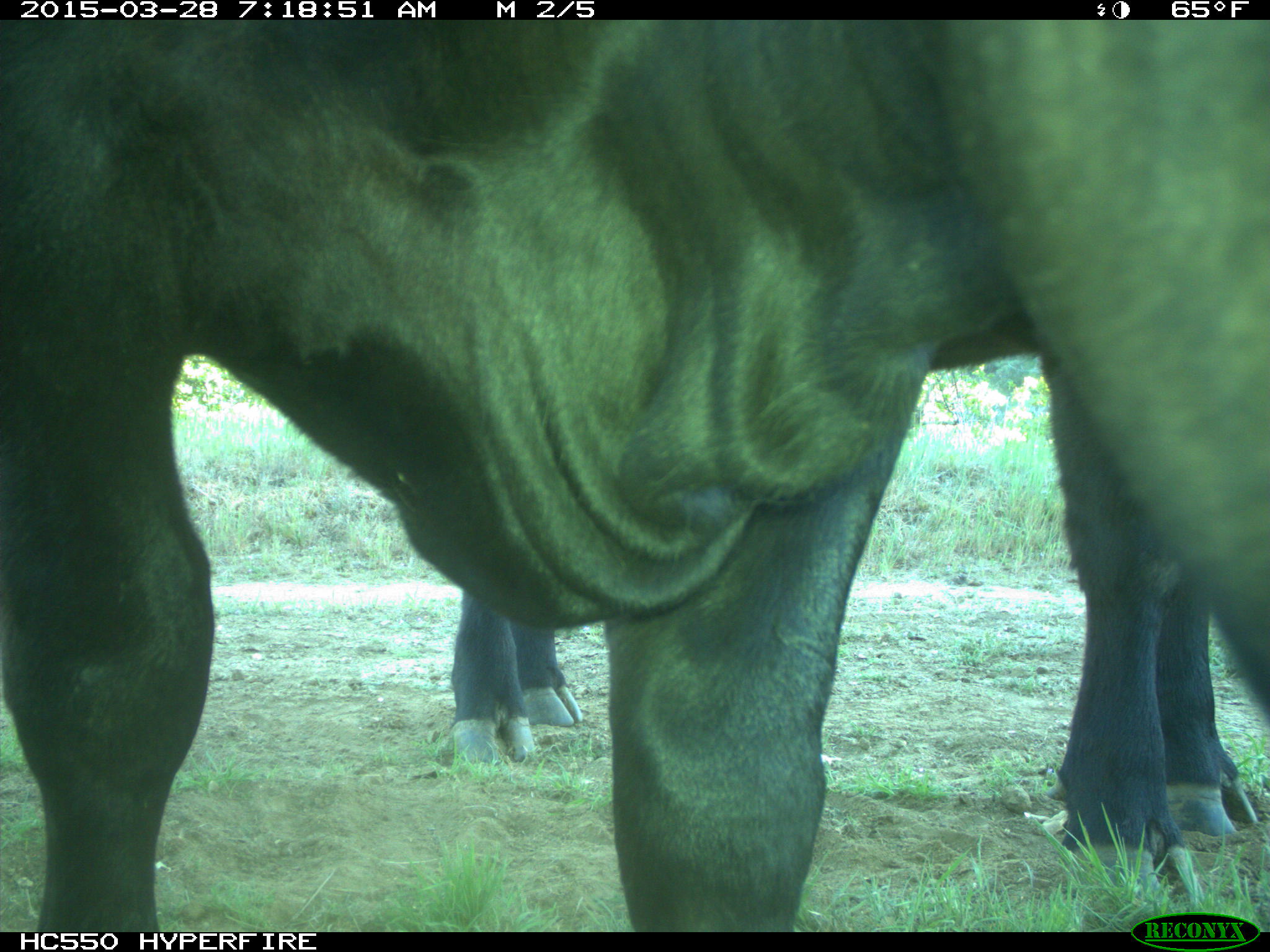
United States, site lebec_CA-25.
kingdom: Animalia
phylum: Chordata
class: Mammalia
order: Artiodactyla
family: Bovidae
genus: Bos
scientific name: Bos taurus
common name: domestic cow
Bos taurus (domestic cow).